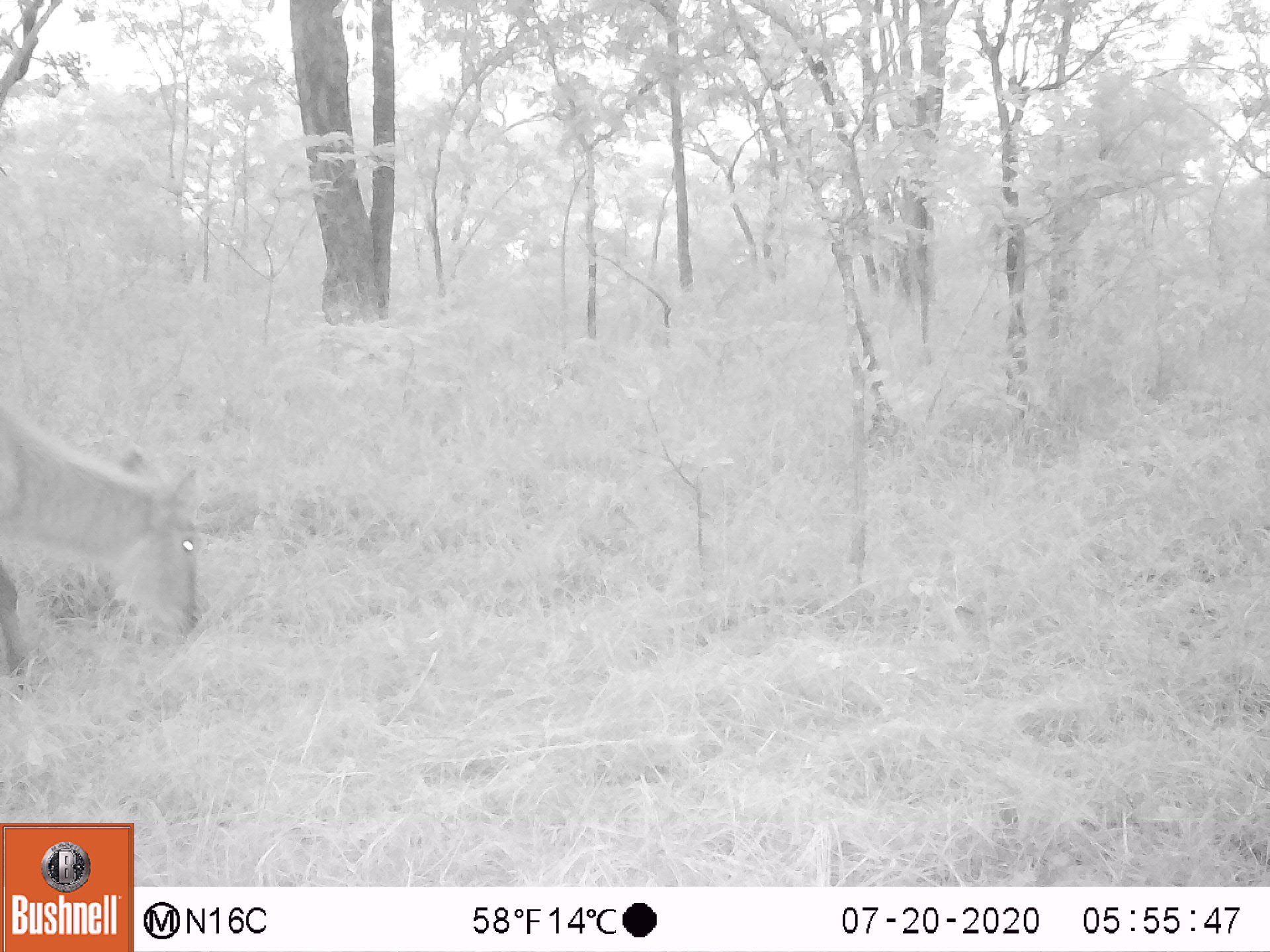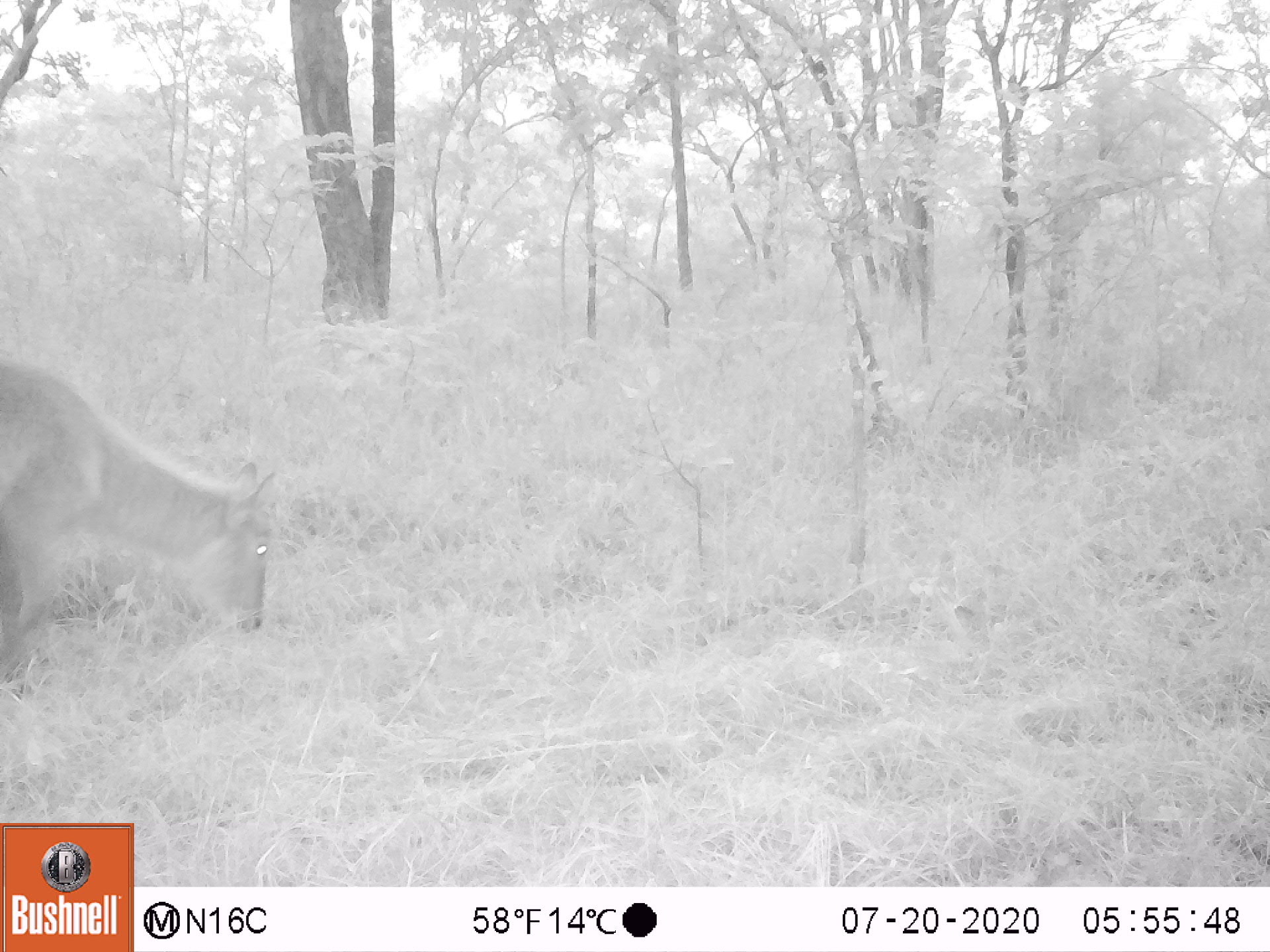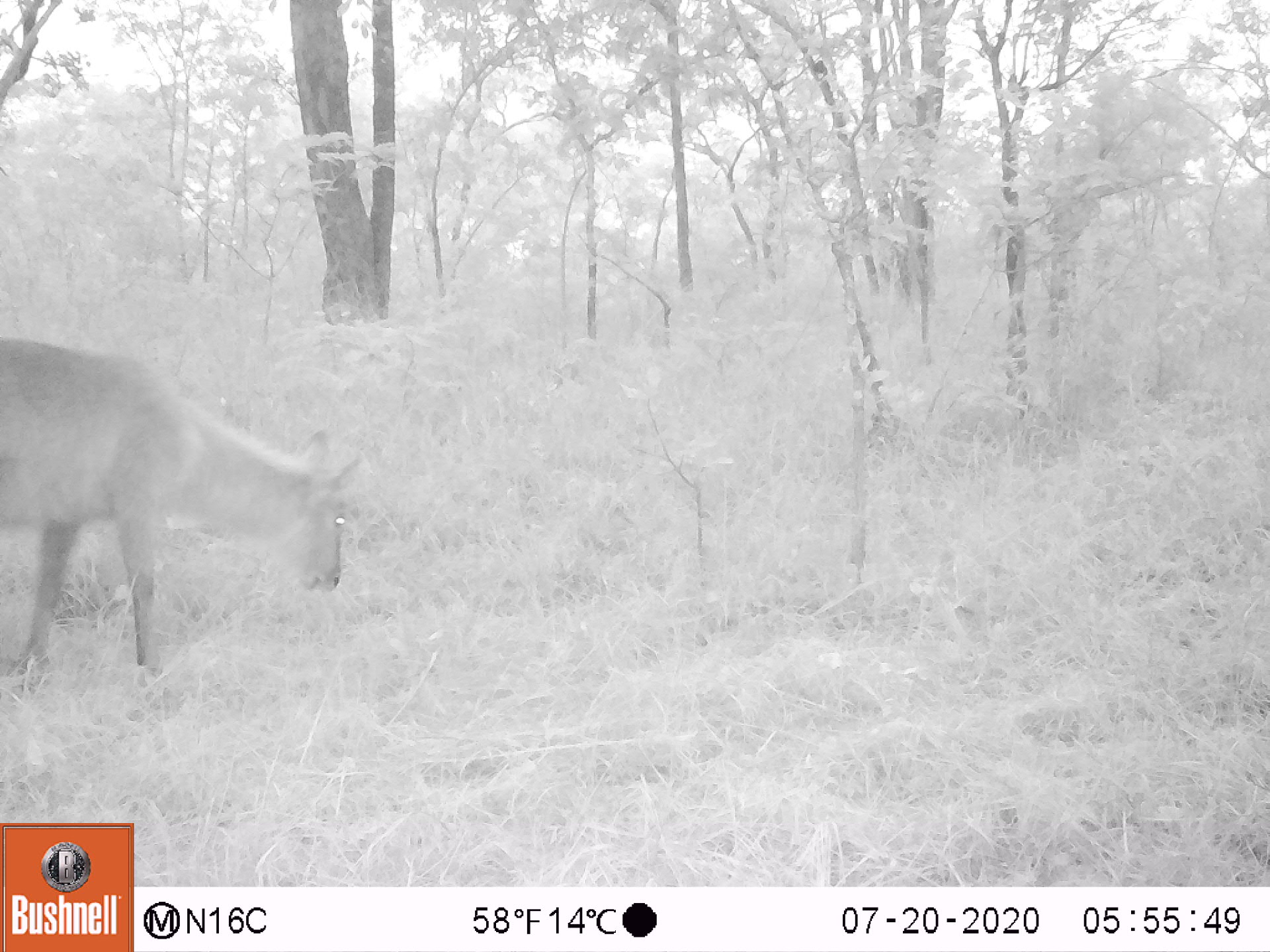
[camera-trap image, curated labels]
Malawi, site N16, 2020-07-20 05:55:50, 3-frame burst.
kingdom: Animalia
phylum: Chordata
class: Mammalia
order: Artiodactyla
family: Bovidae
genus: Kobus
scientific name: Kobus ellipsiprymnus ellipsiprymnus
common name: common waterbuck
Common waterbuck (Kobus ellipsiprymnus ellipsiprymnus), count 1.